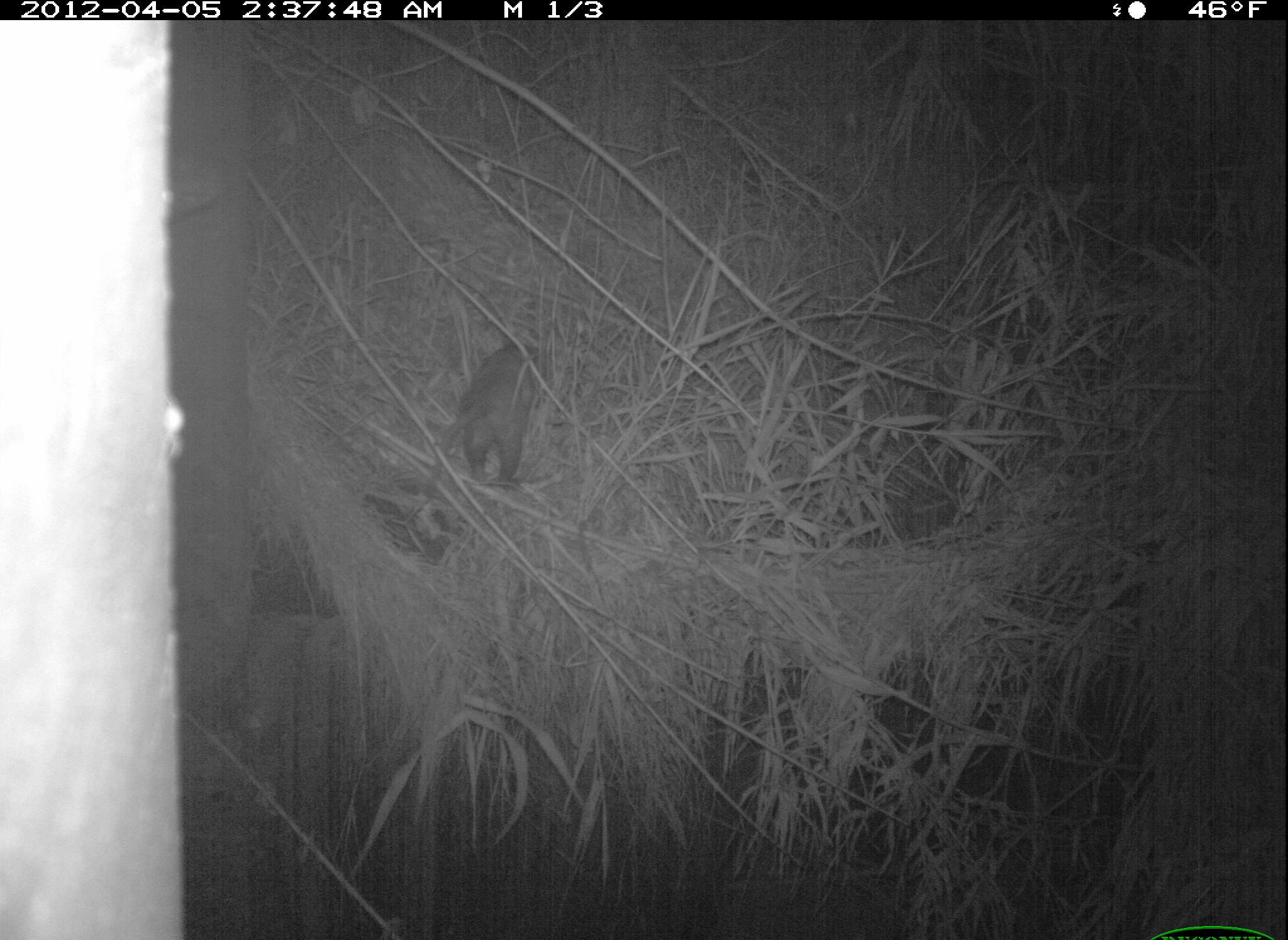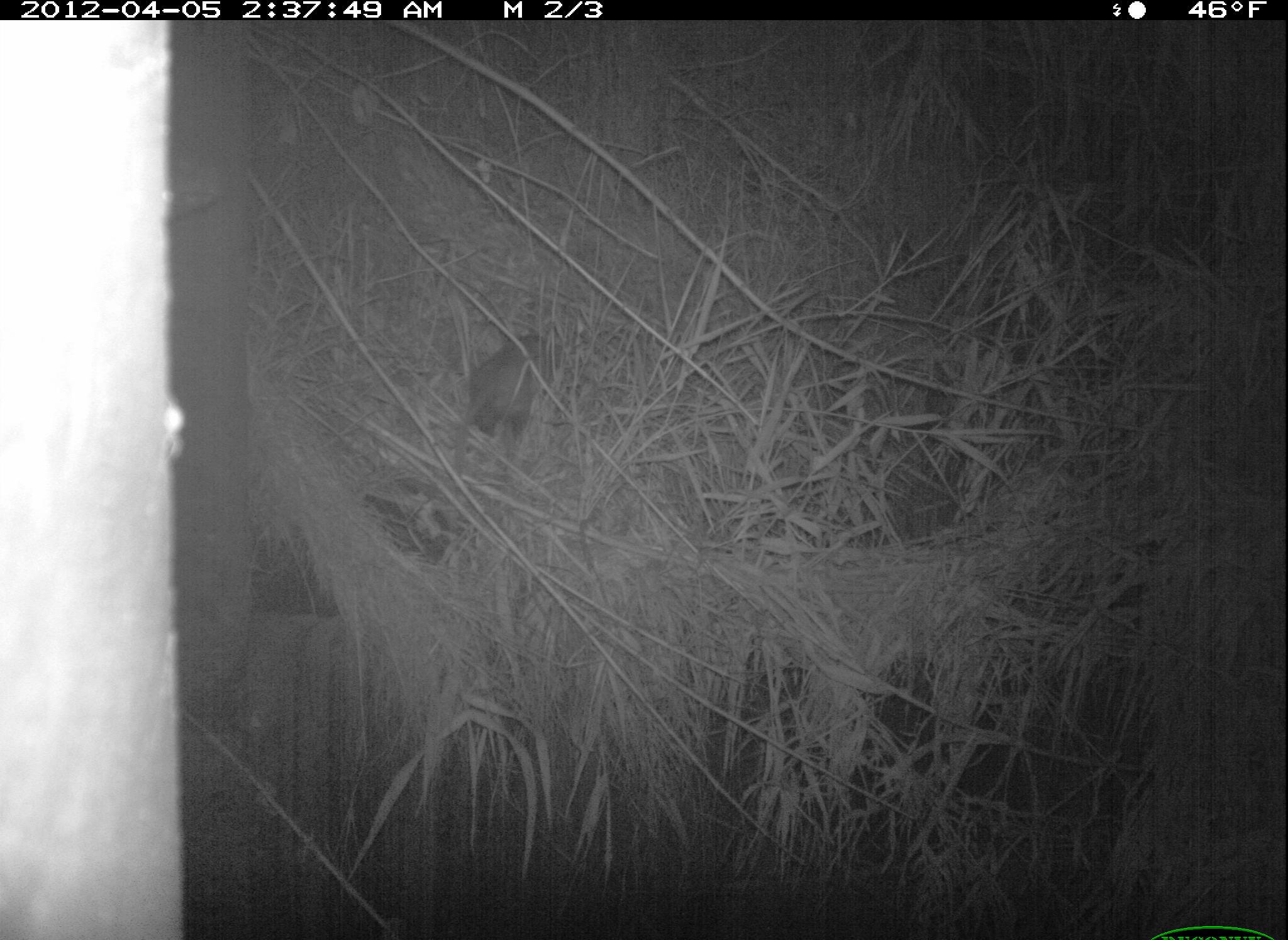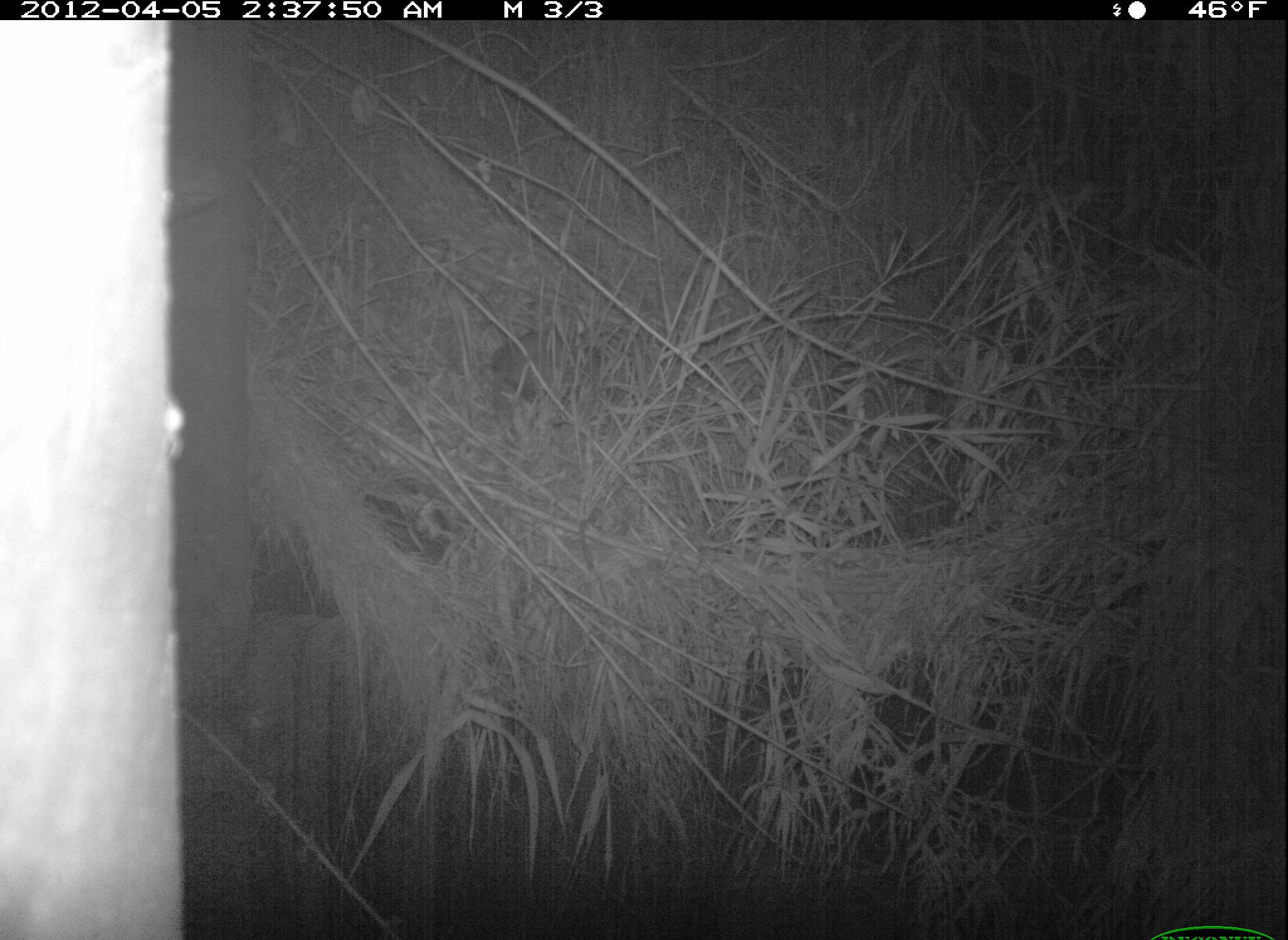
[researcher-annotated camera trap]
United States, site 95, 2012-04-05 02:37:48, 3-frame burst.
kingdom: Animalia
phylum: Chordata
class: Mammalia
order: Didelphimorphia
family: Didelphidae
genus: Didelphis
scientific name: Didelphis virginiana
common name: virginia opossum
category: opossum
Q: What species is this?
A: Opossum (virginia opossum) (Didelphis virginiana).